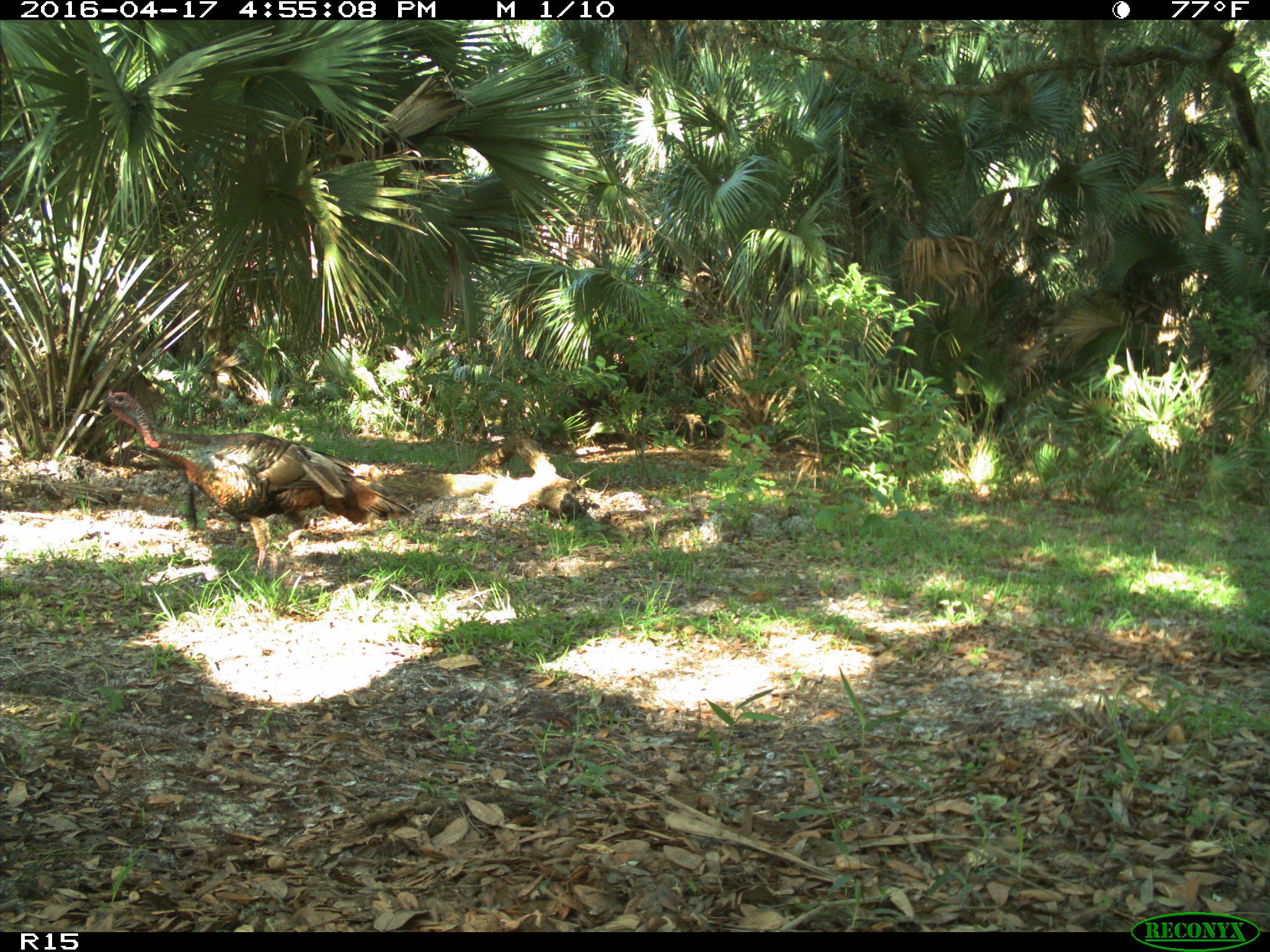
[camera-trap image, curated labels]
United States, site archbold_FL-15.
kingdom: Animalia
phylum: Chordata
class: Aves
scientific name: Aves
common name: birds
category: unidentified bird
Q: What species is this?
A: Unidentified bird (birds) (Aves).